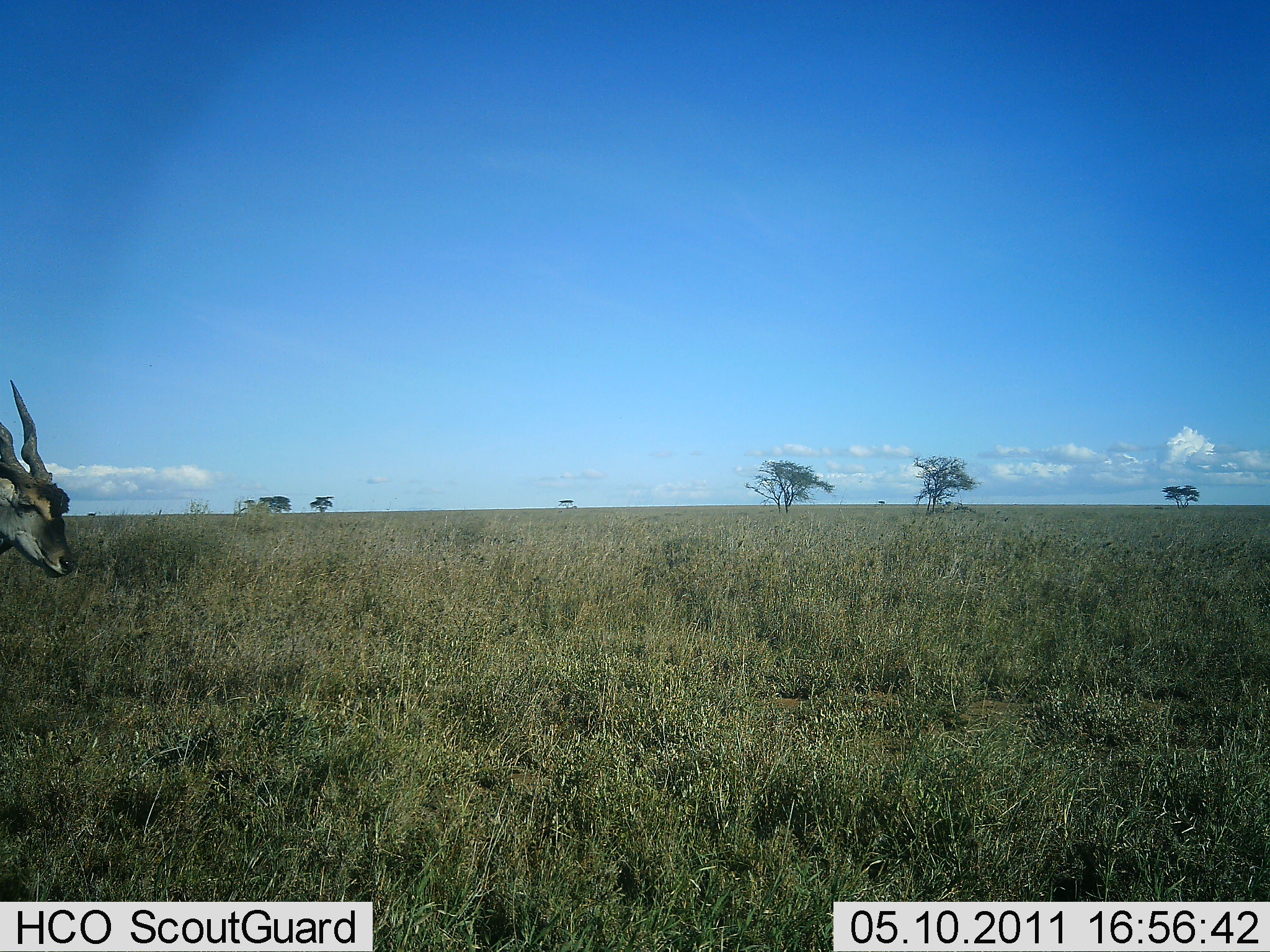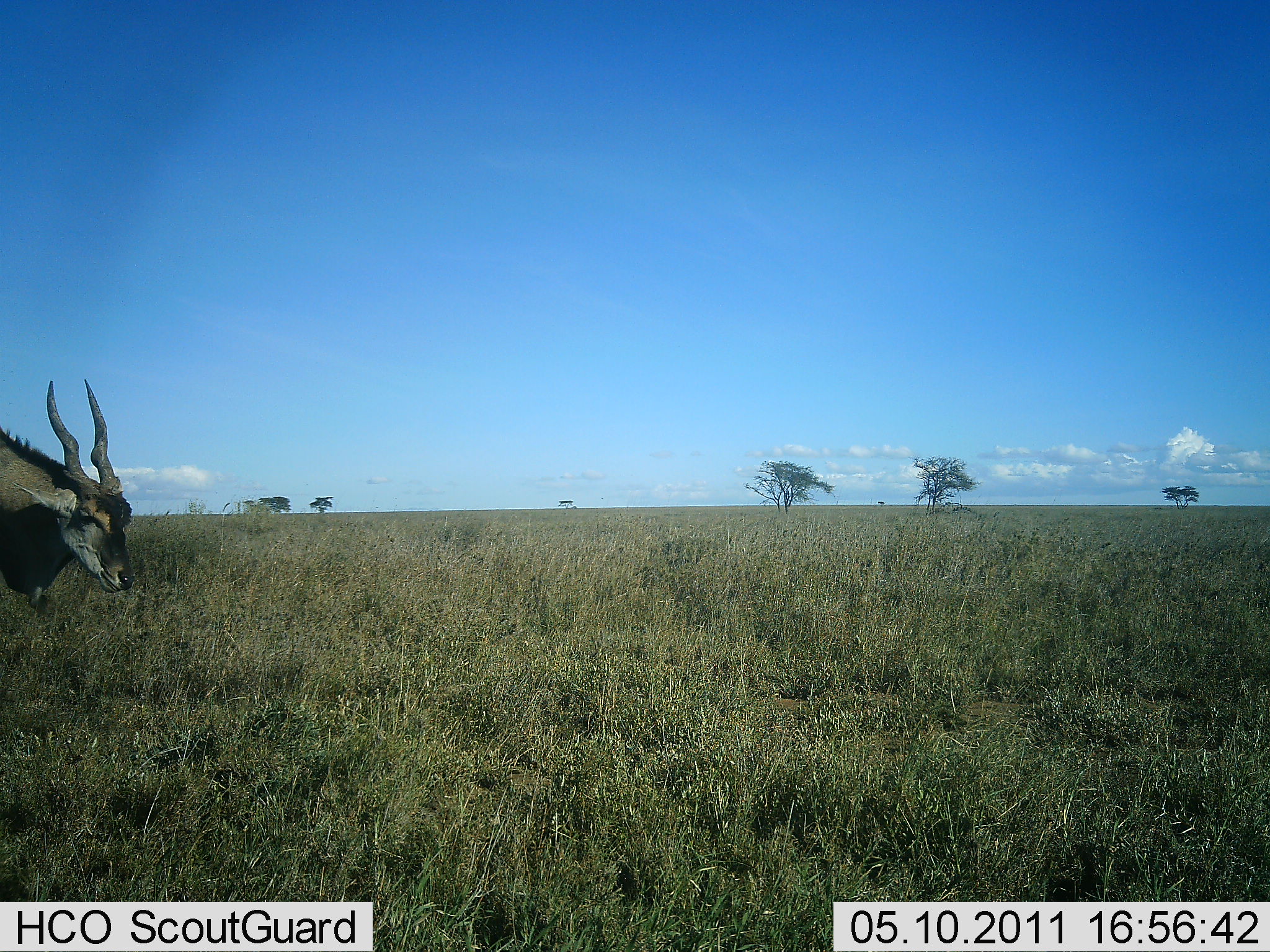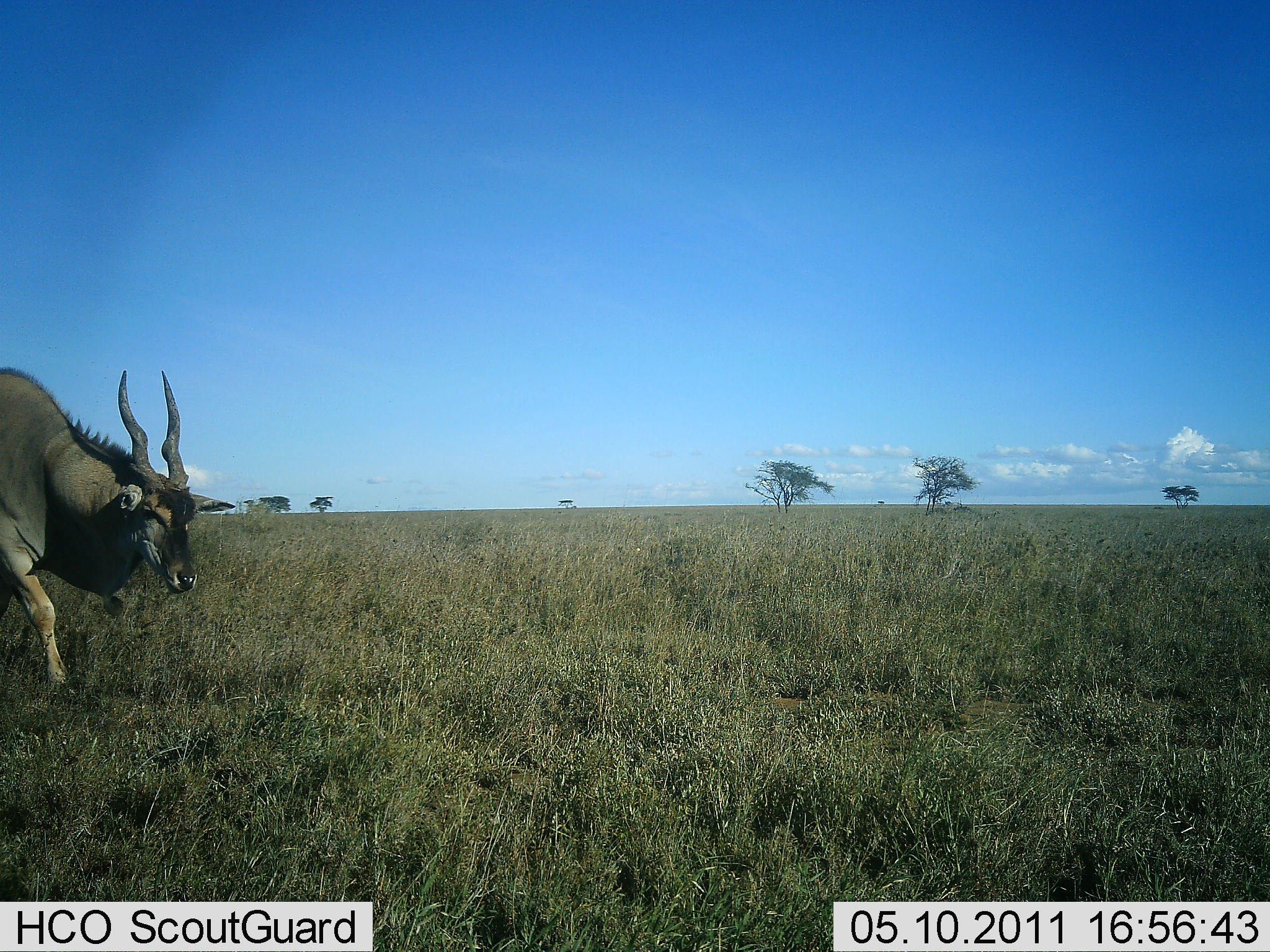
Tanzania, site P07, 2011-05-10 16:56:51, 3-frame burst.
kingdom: Animalia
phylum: Chordata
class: Mammalia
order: Artiodactyla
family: Bovidae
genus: Tragelaphus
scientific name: Tragelaphus oryx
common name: eland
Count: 1.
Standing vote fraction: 0%.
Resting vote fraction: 0%.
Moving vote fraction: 100%.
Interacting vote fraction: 0%.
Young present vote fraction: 0%.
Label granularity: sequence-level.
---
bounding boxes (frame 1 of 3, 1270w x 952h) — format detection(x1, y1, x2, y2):
animal: detection(0, 380, 77, 578)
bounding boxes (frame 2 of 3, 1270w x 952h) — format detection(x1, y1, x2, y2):
animal: detection(0, 379, 135, 615)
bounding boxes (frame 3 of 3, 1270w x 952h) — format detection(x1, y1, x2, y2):
animal: detection(0, 364, 236, 703)